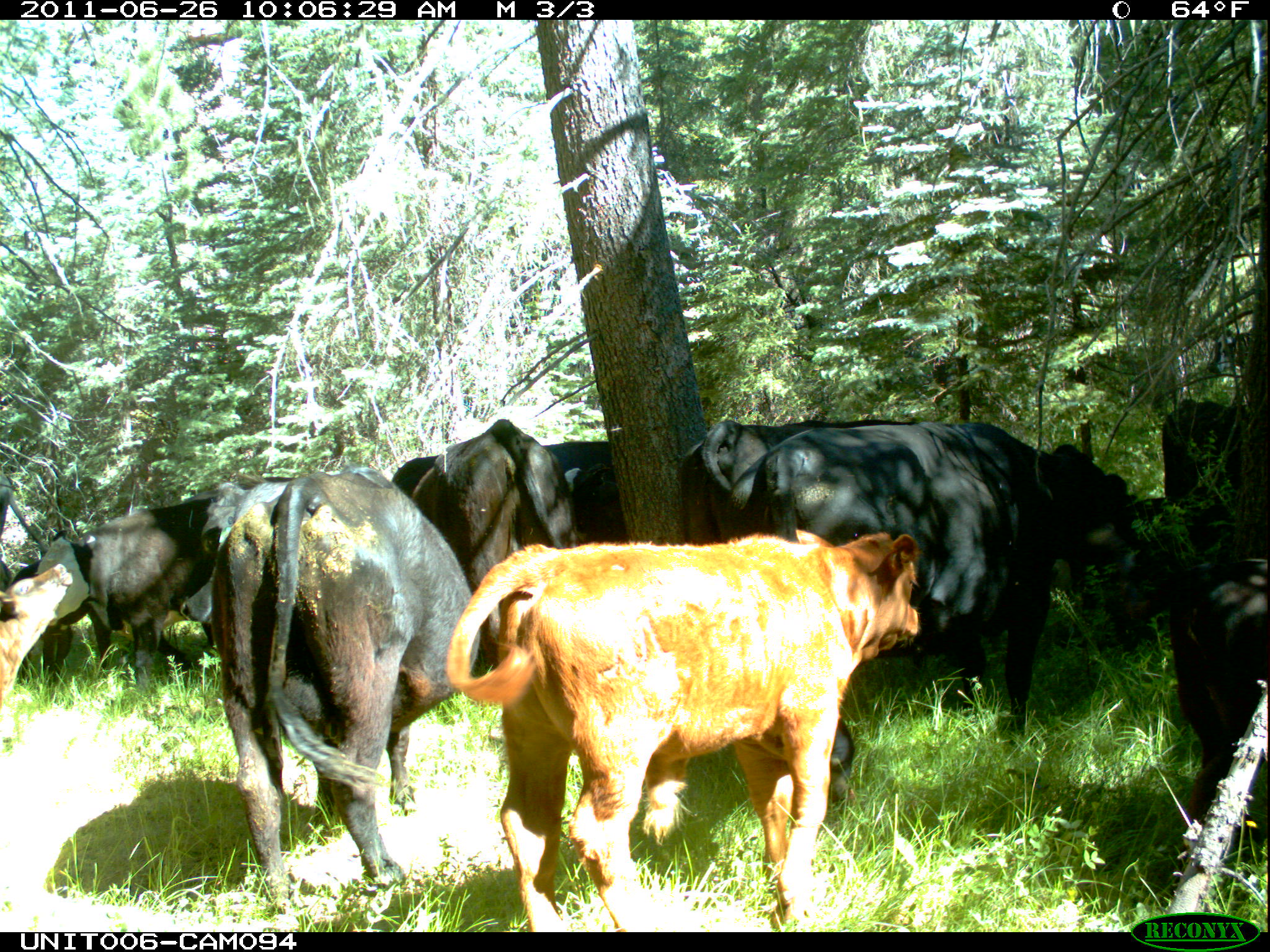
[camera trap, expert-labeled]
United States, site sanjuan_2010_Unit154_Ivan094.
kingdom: Animalia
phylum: Chordata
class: Mammalia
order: Artiodactyla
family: Bovidae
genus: Bos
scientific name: Bos taurus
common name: domestic cow